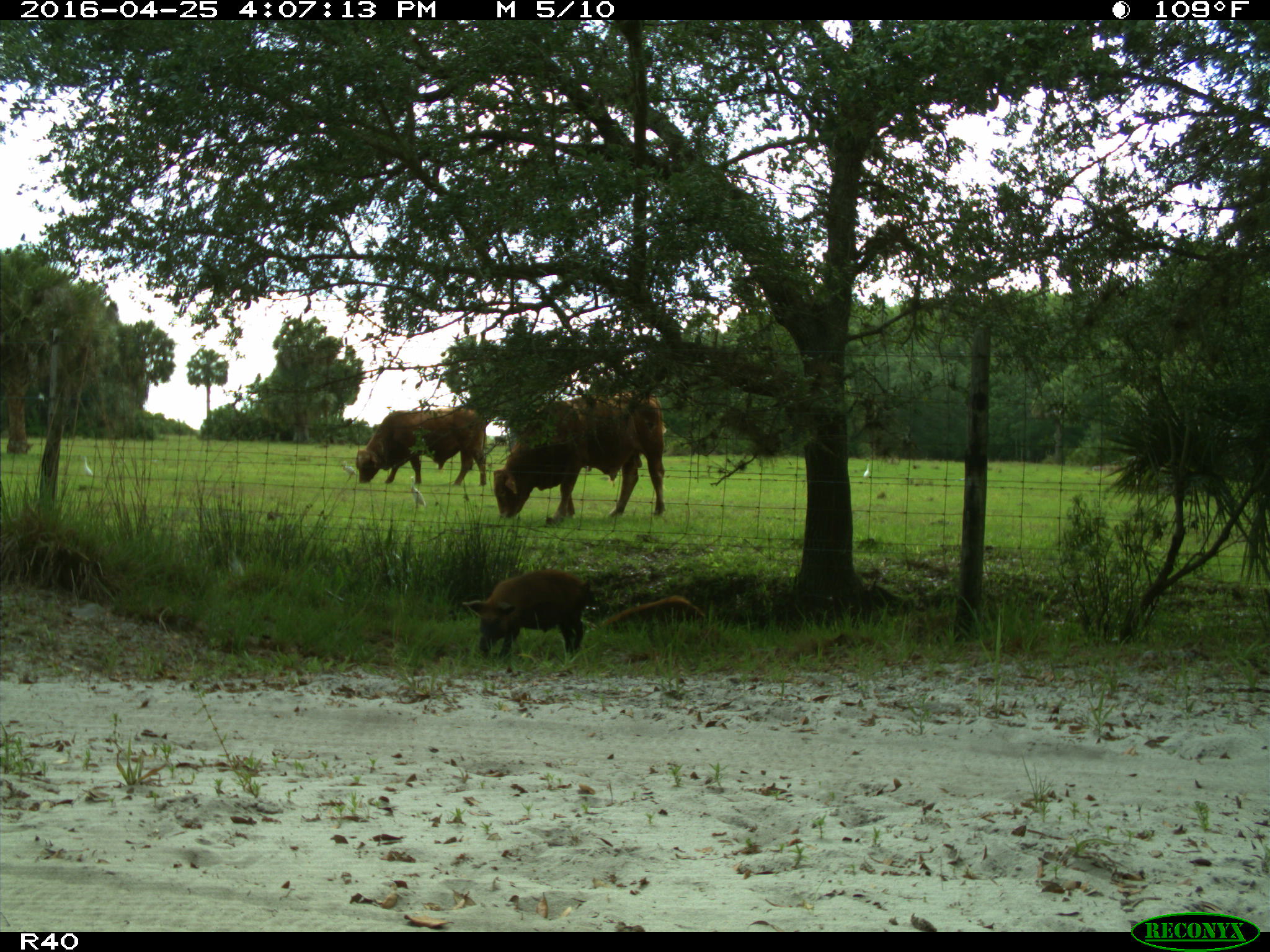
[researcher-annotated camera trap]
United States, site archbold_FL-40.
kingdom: Animalia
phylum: Chordata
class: Mammalia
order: Artiodactyla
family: Suidae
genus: Sus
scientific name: Sus scrofa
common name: wild boar